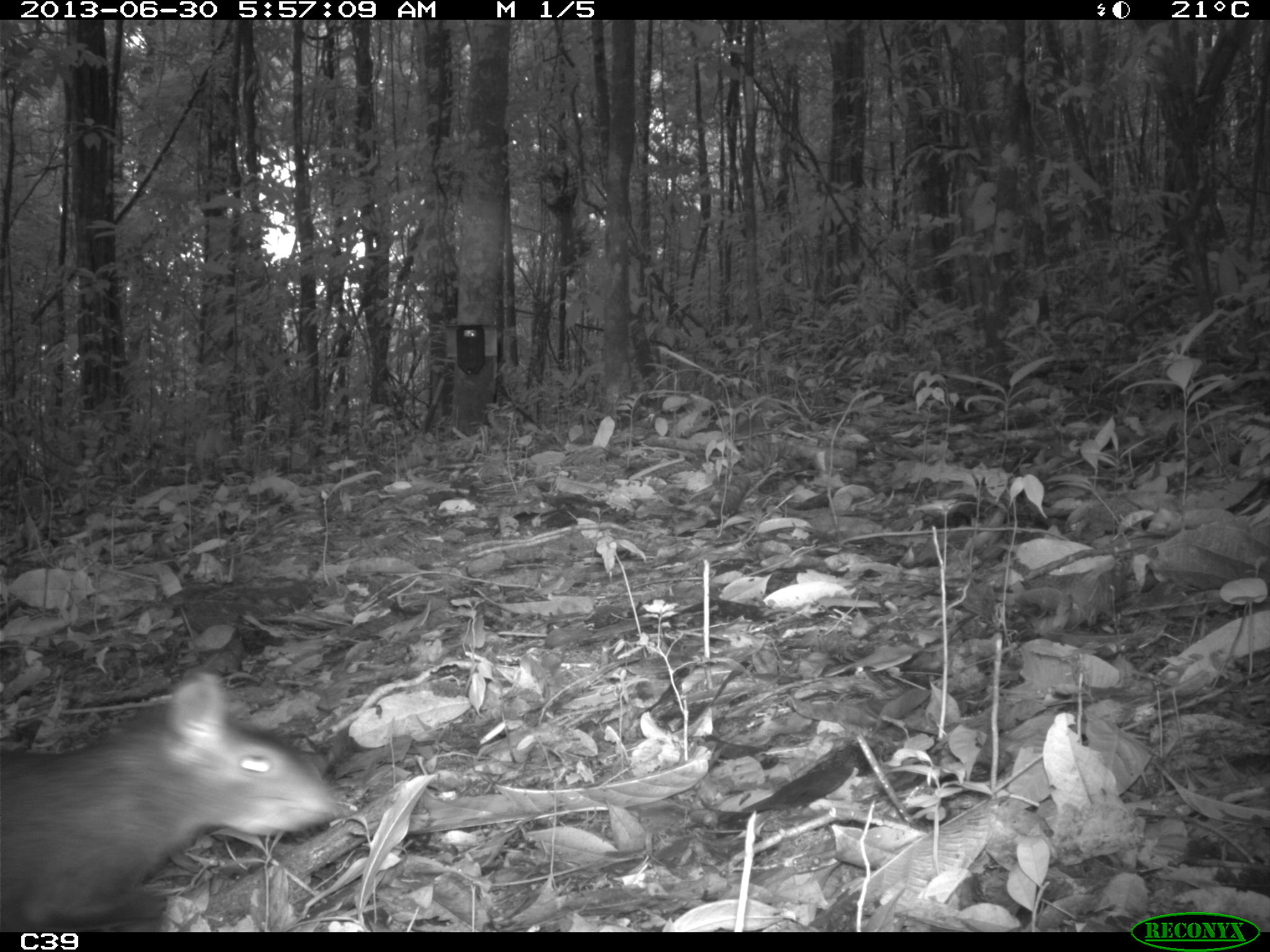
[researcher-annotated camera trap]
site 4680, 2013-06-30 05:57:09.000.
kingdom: Animalia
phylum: Chordata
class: Mammalia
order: Rodentia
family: Dasyproctidae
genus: Dasyprocta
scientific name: Dasyprocta leporina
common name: red-rumped agouti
Dasyprocta leporina (red-rumped agouti), count 1, age adult.